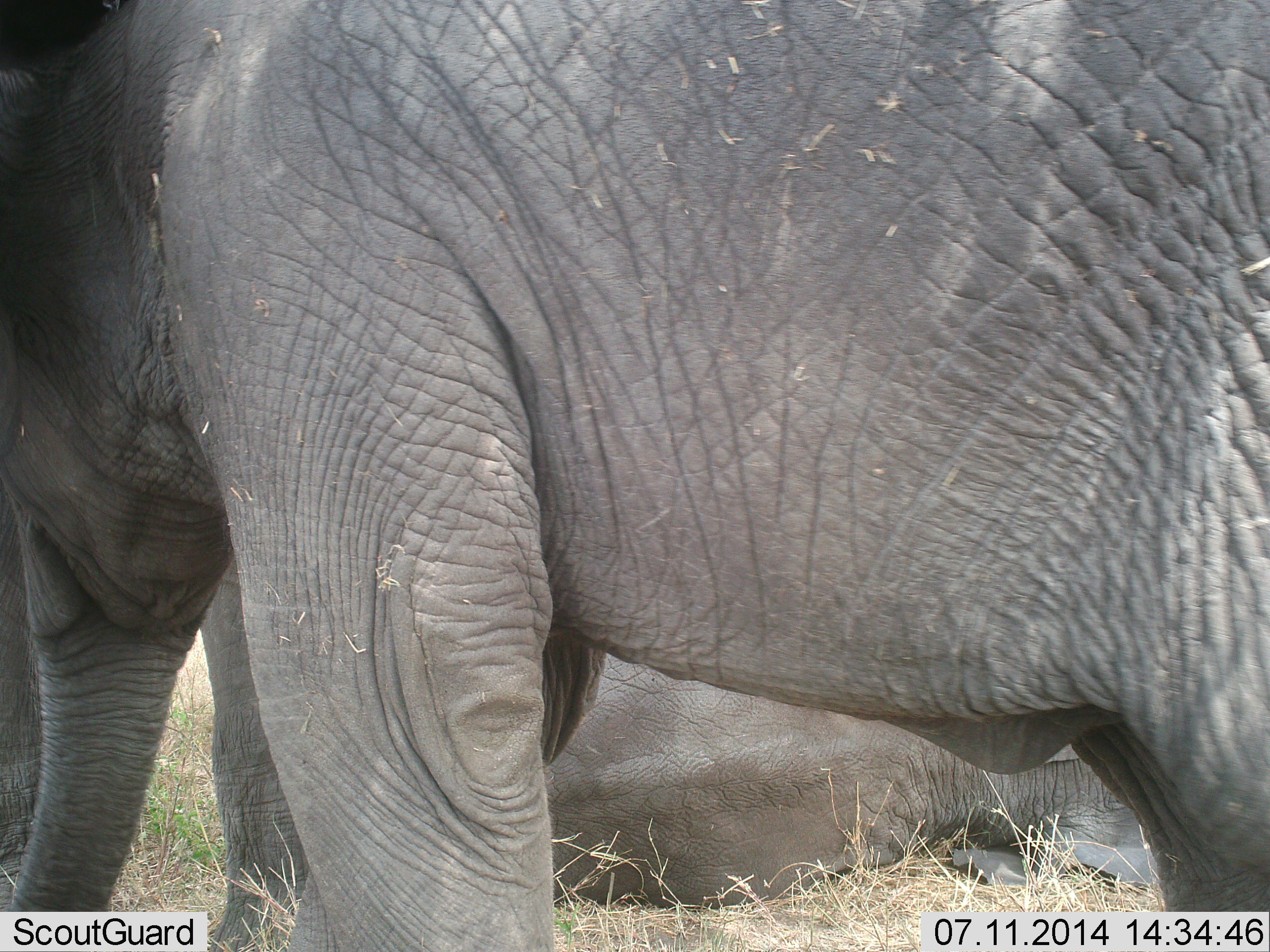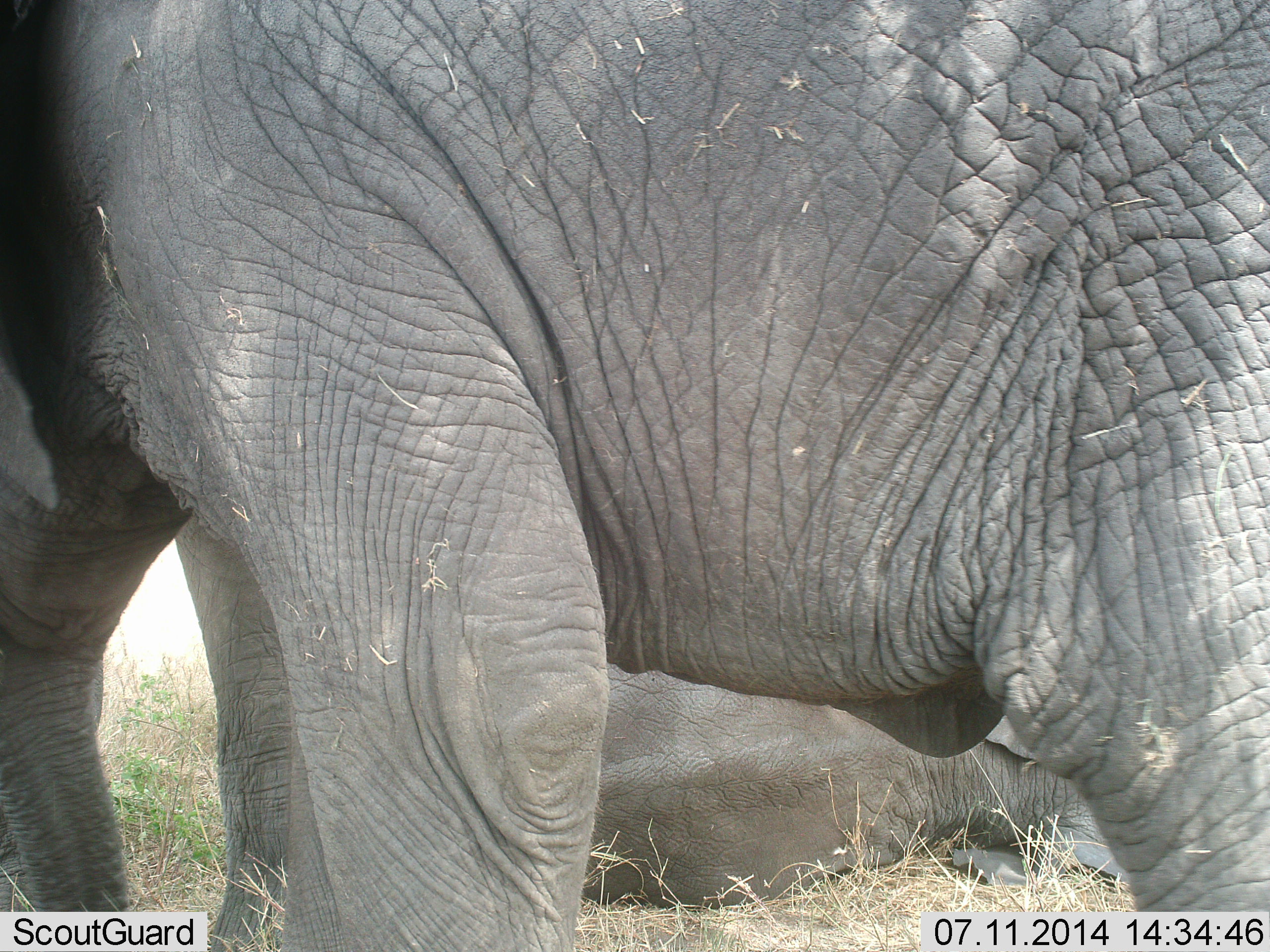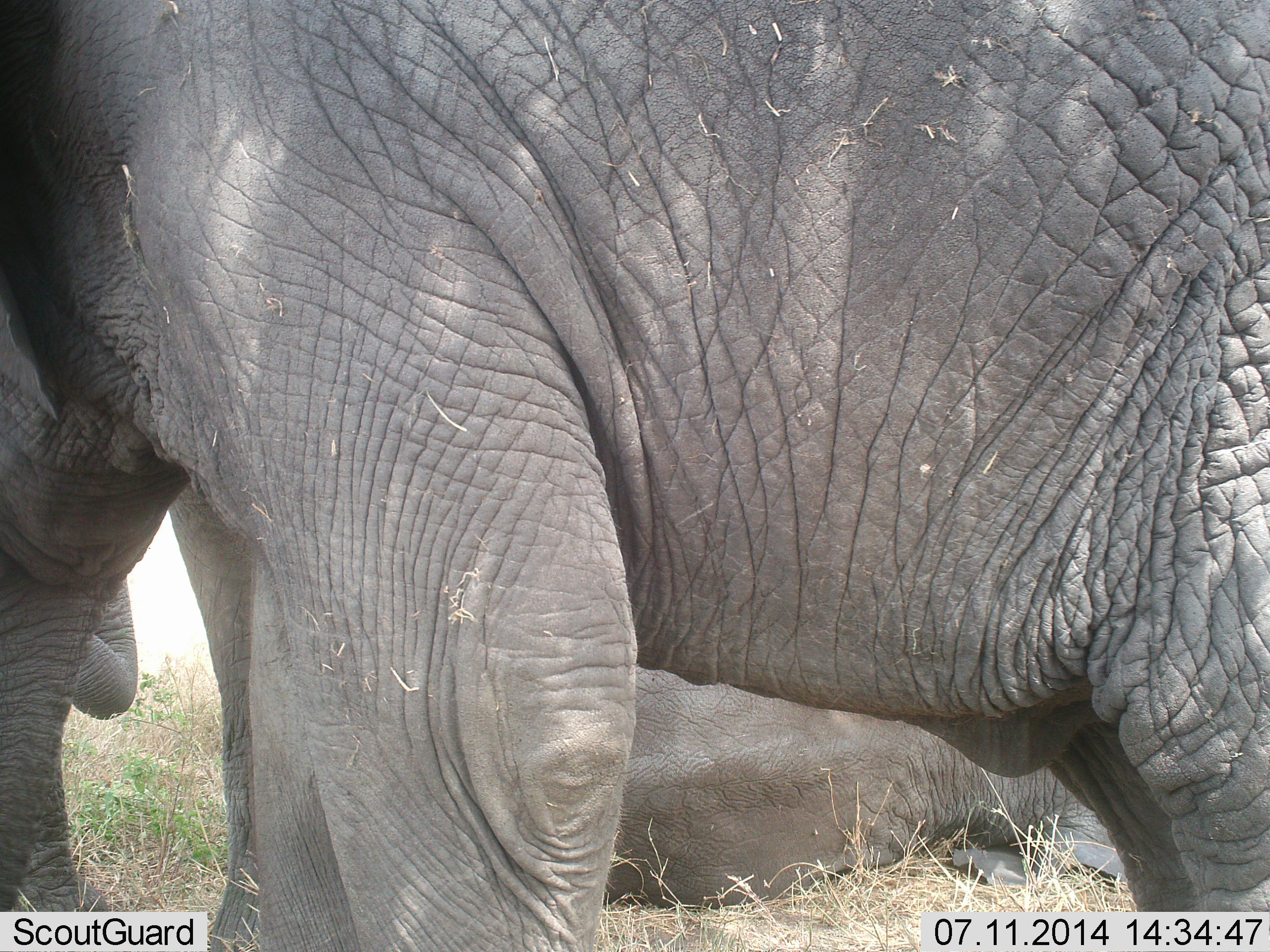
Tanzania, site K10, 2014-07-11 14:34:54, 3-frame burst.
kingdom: Animalia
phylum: Chordata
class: Mammalia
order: Proboscidea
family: Elephantidae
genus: Loxodonta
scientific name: Loxodonta africana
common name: african bush elephant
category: elephant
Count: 3.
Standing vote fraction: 90%.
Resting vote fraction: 100%.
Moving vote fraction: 0%.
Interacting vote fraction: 10%.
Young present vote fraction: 20%.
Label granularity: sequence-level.